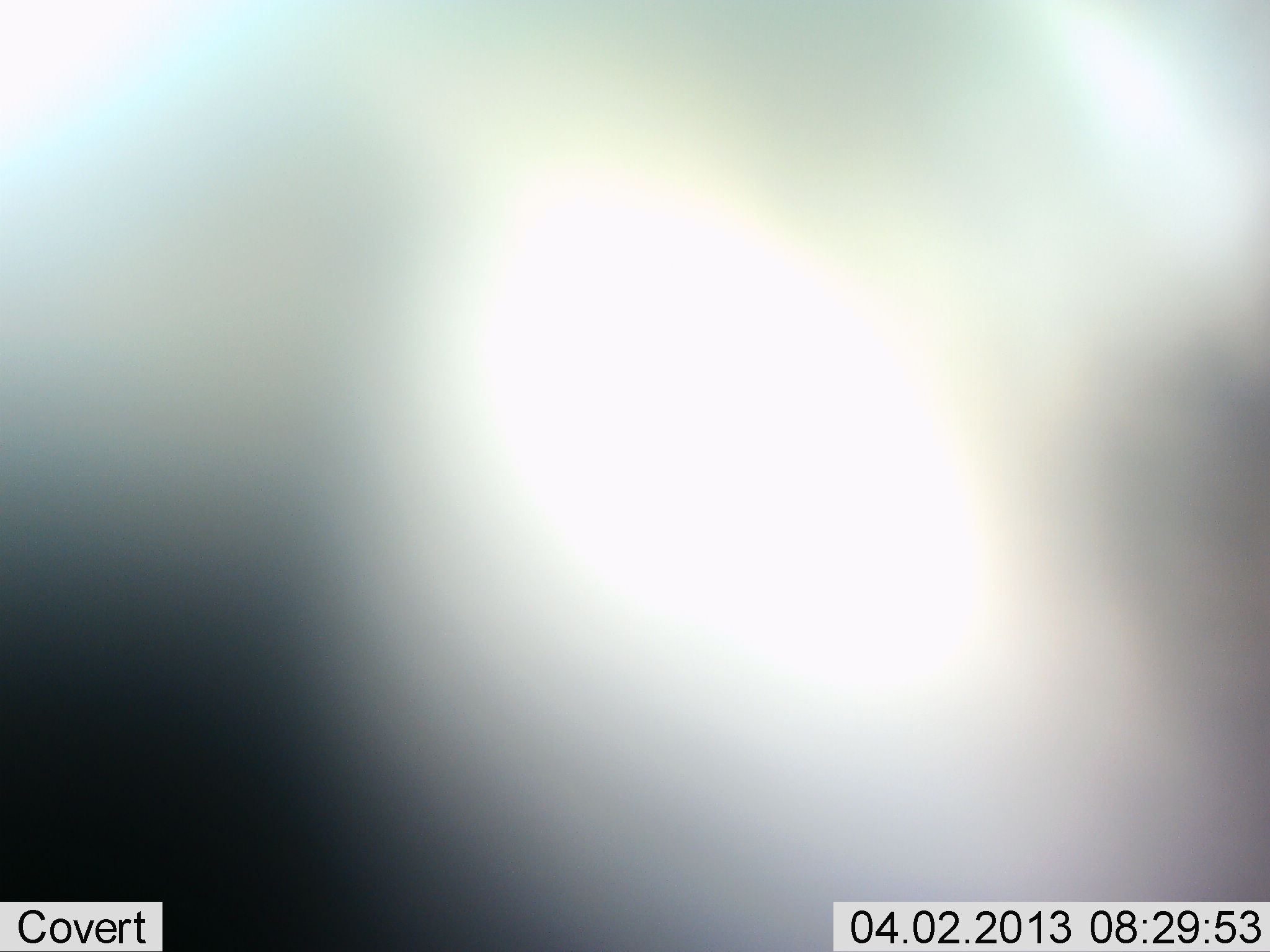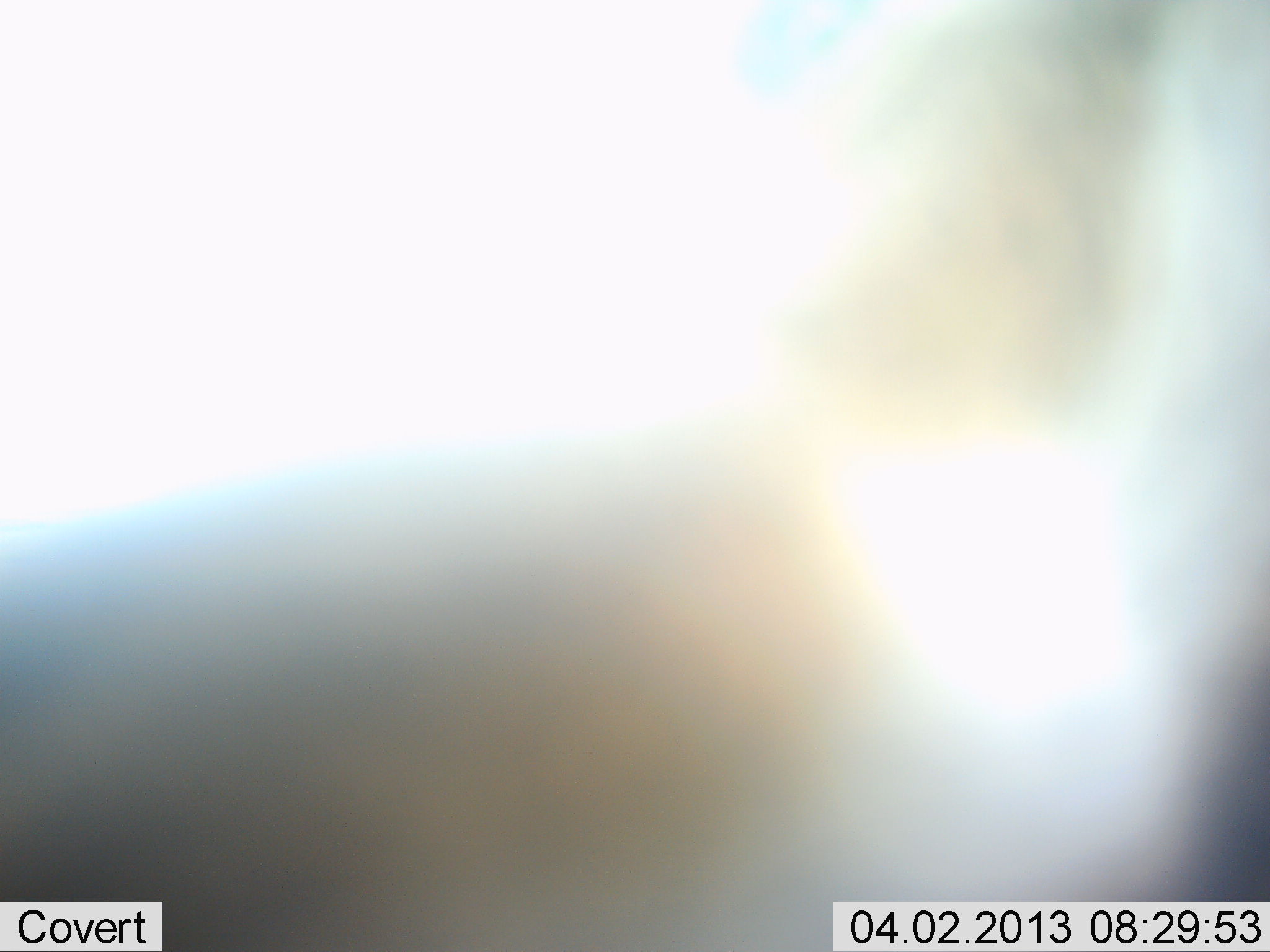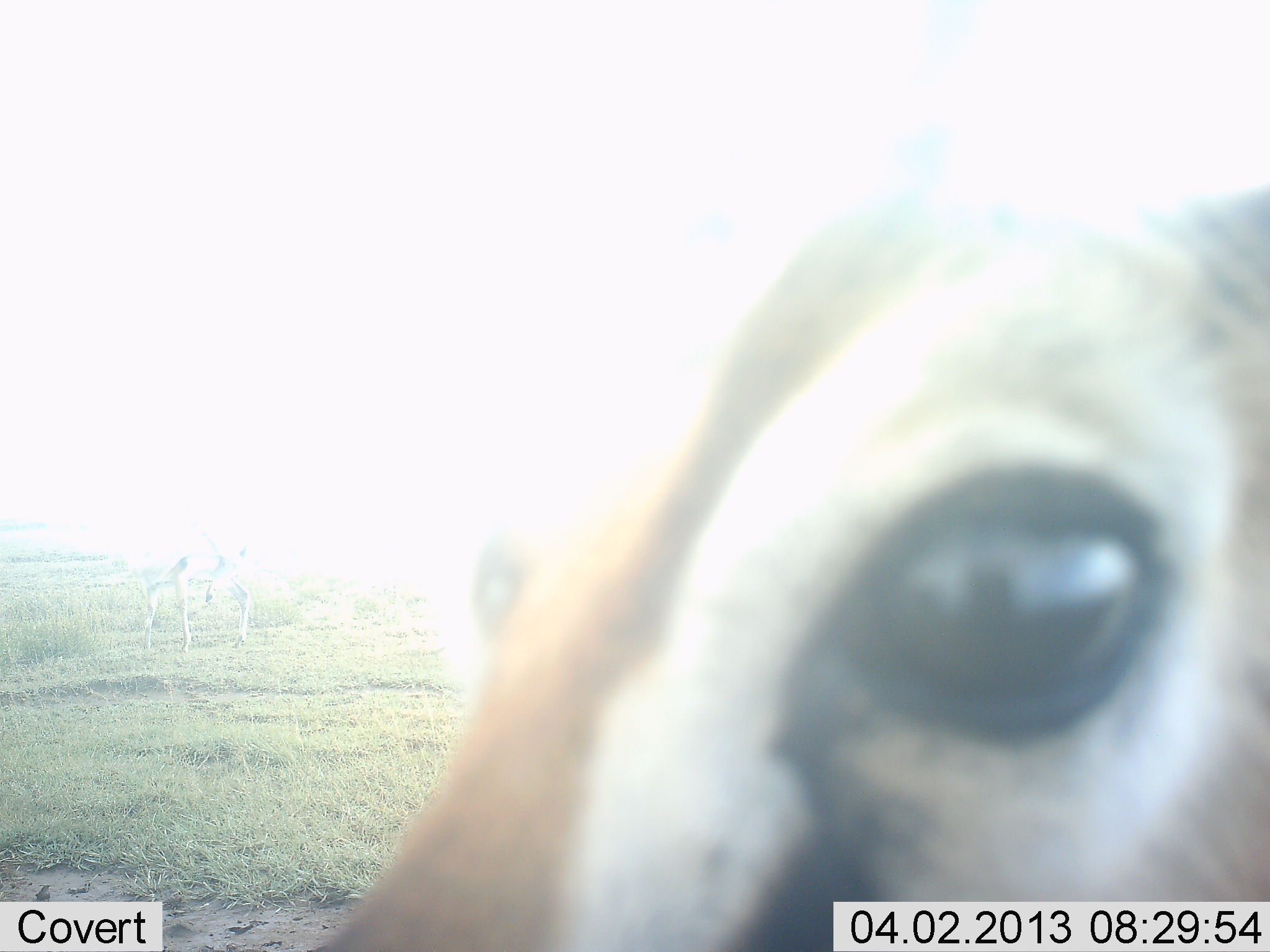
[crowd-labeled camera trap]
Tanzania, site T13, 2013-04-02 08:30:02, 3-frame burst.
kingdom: Animalia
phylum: Chordata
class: Mammalia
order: Artiodactyla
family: Bovidae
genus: Eudorcas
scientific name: Eudorcas thomsonii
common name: thomson's gazelle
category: gazellethomsons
Gazellethomsons (thomson's gazelle) (Eudorcas thomsonii), count 1. Behavior (volunteer vote fractions): standing 76%, resting 0%, moving 29%, interacting 10%. Young present (vote fraction): 0%. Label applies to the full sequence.